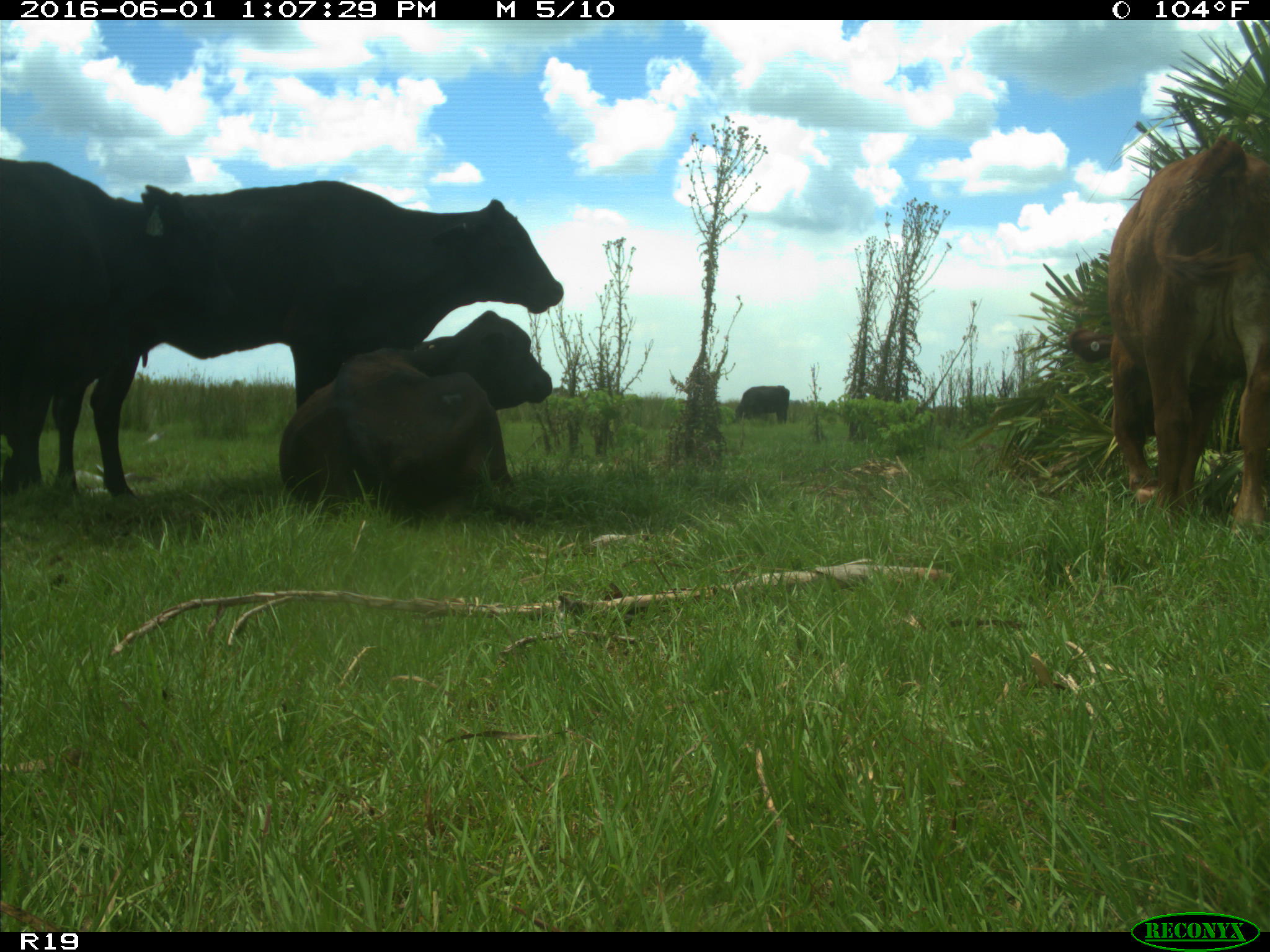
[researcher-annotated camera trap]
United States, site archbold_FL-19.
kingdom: Animalia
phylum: Chordata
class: Mammalia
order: Artiodactyla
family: Bovidae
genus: Bos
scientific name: Bos taurus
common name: domestic cow